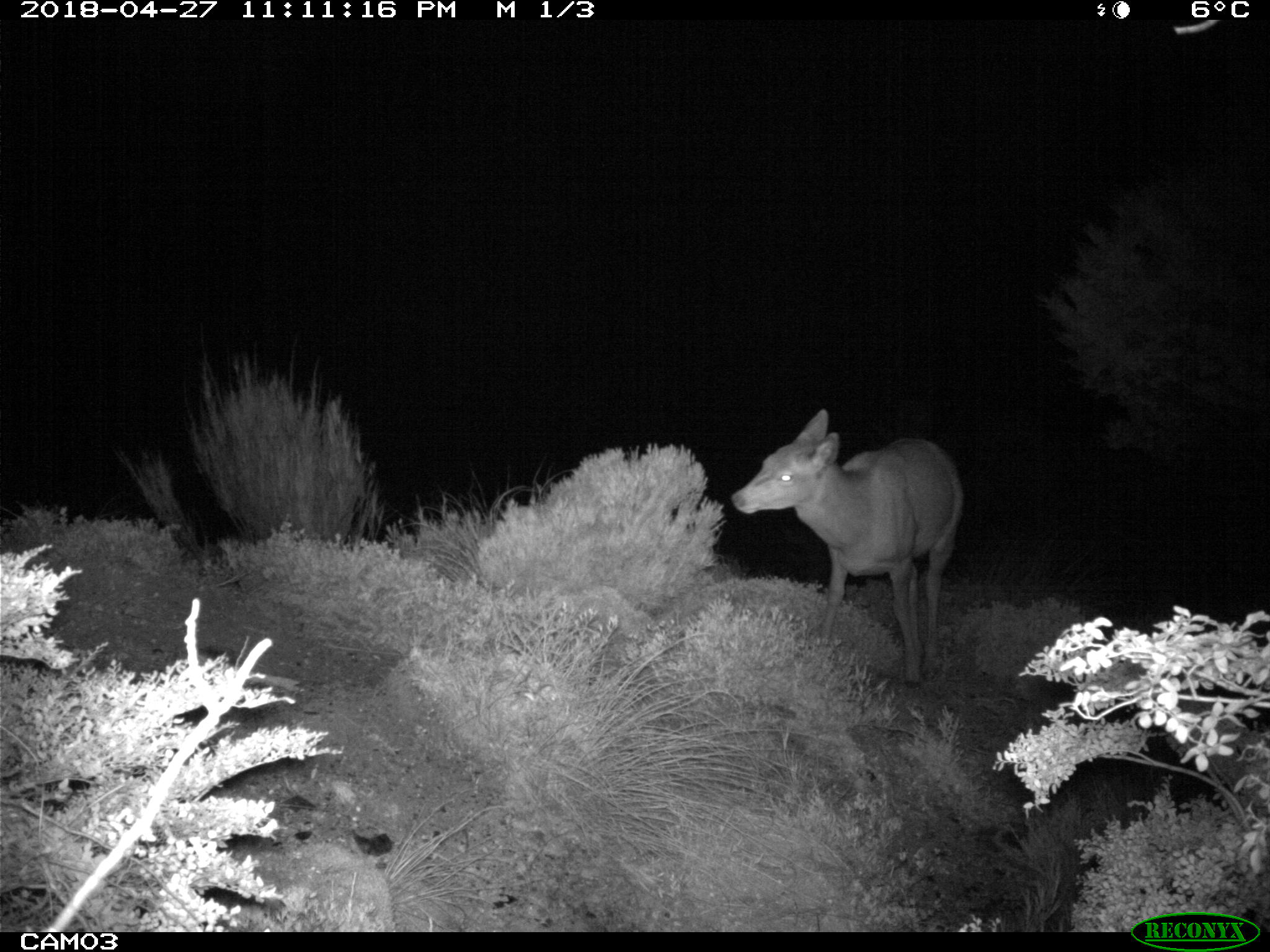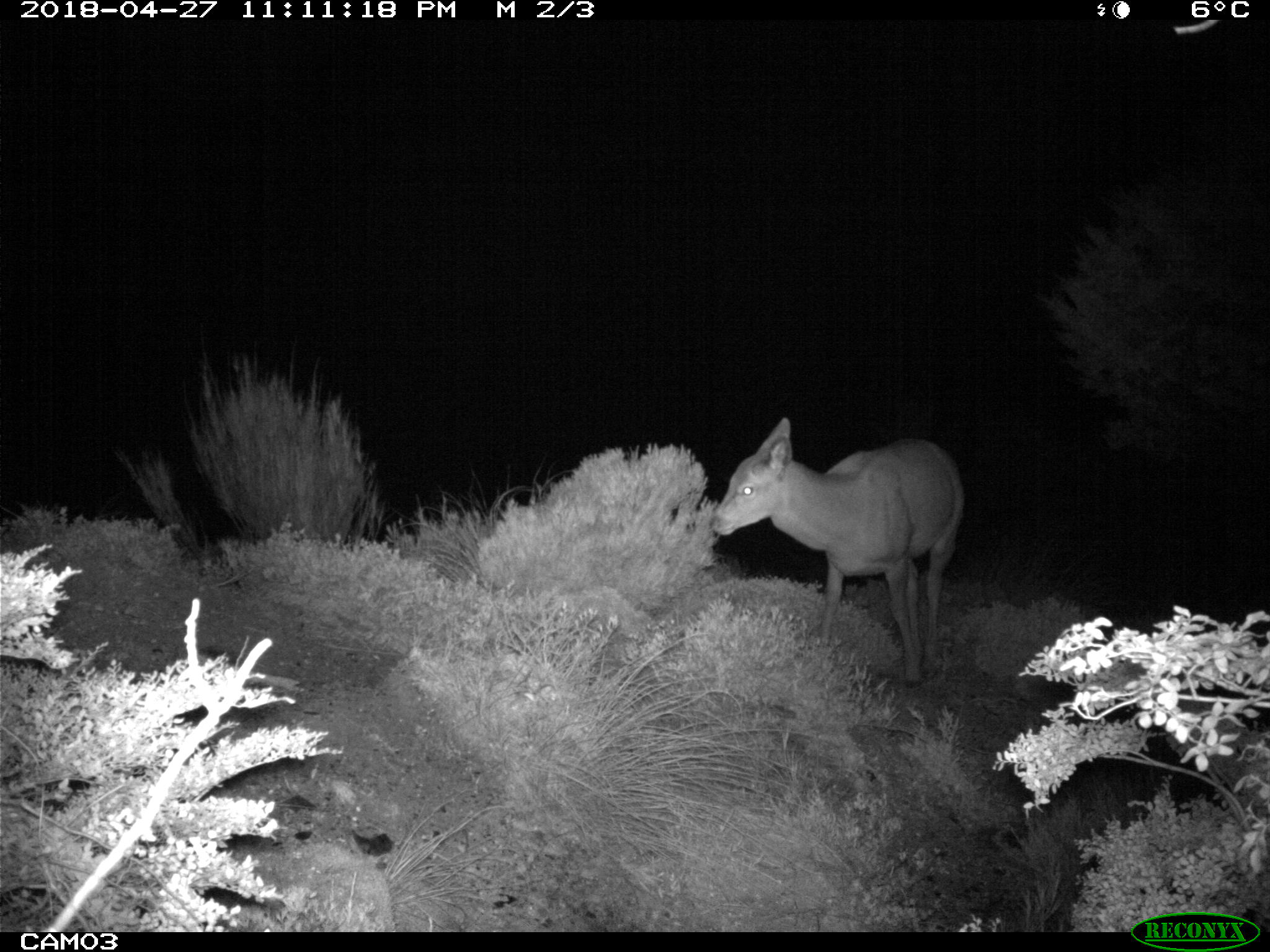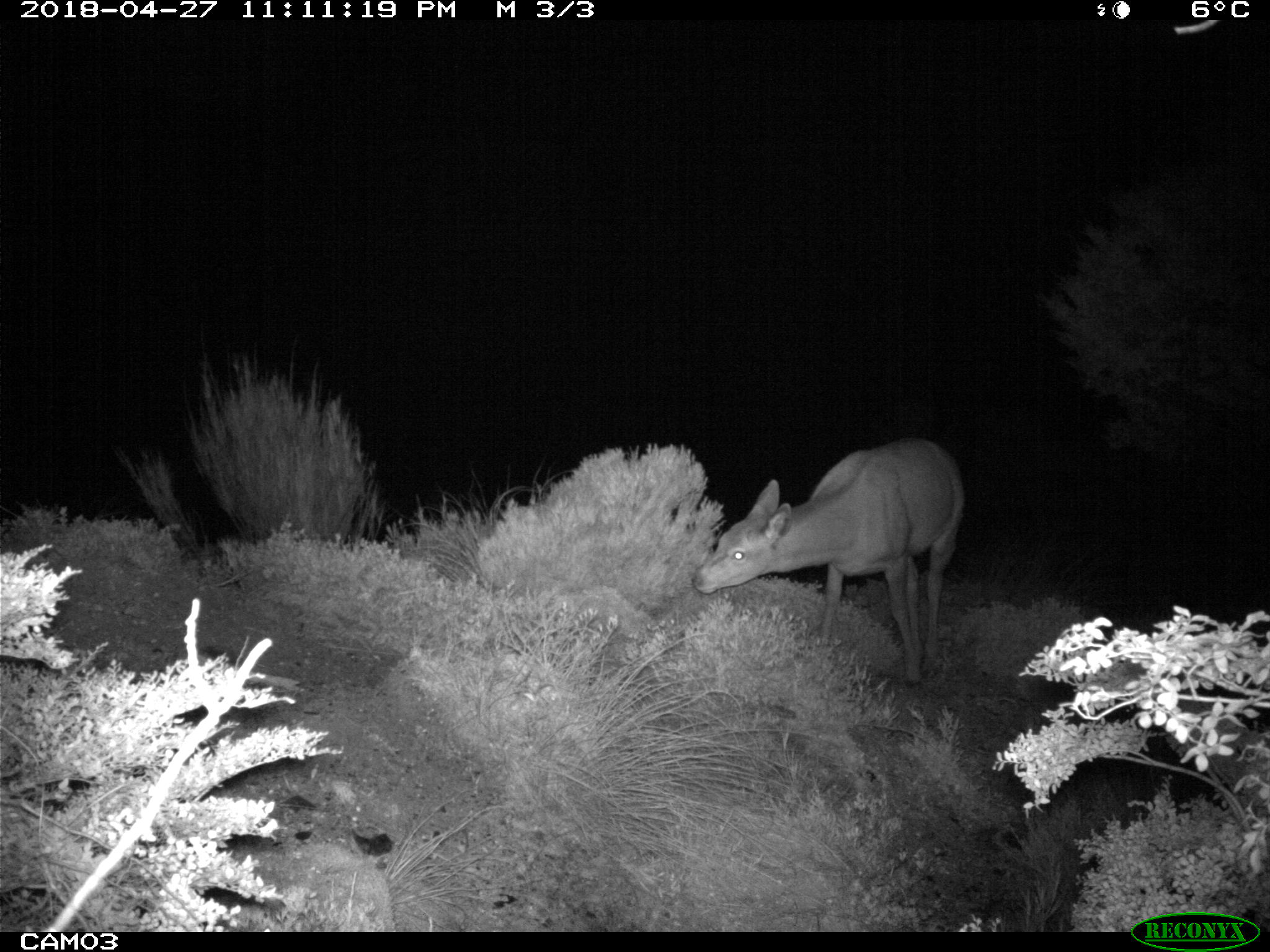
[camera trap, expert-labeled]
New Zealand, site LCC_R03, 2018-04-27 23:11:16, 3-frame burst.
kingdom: Animalia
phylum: Chordata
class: Mammalia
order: Artiodactyla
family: Cervidae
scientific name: Cervidae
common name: deer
Deer (Cervidae).